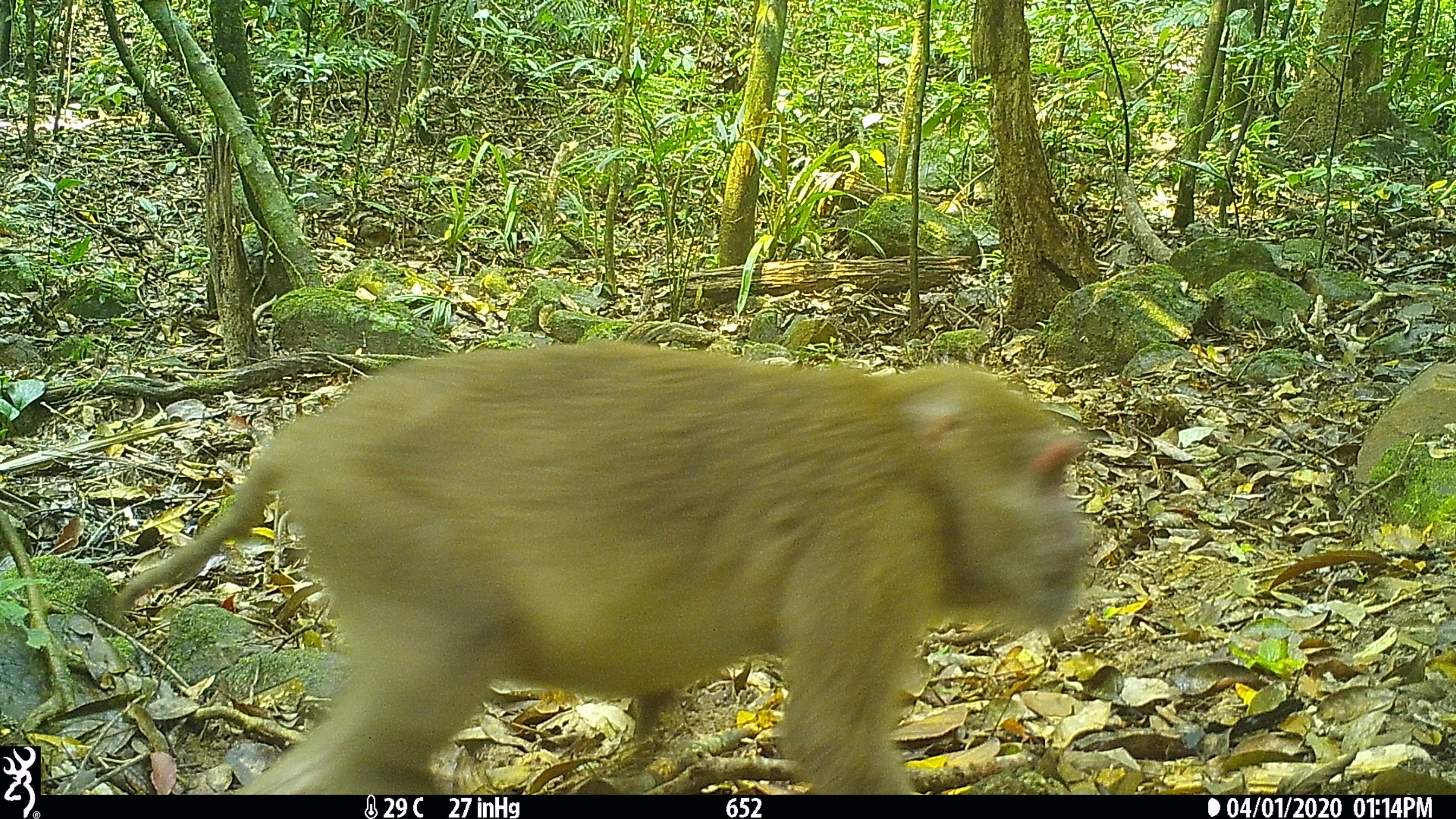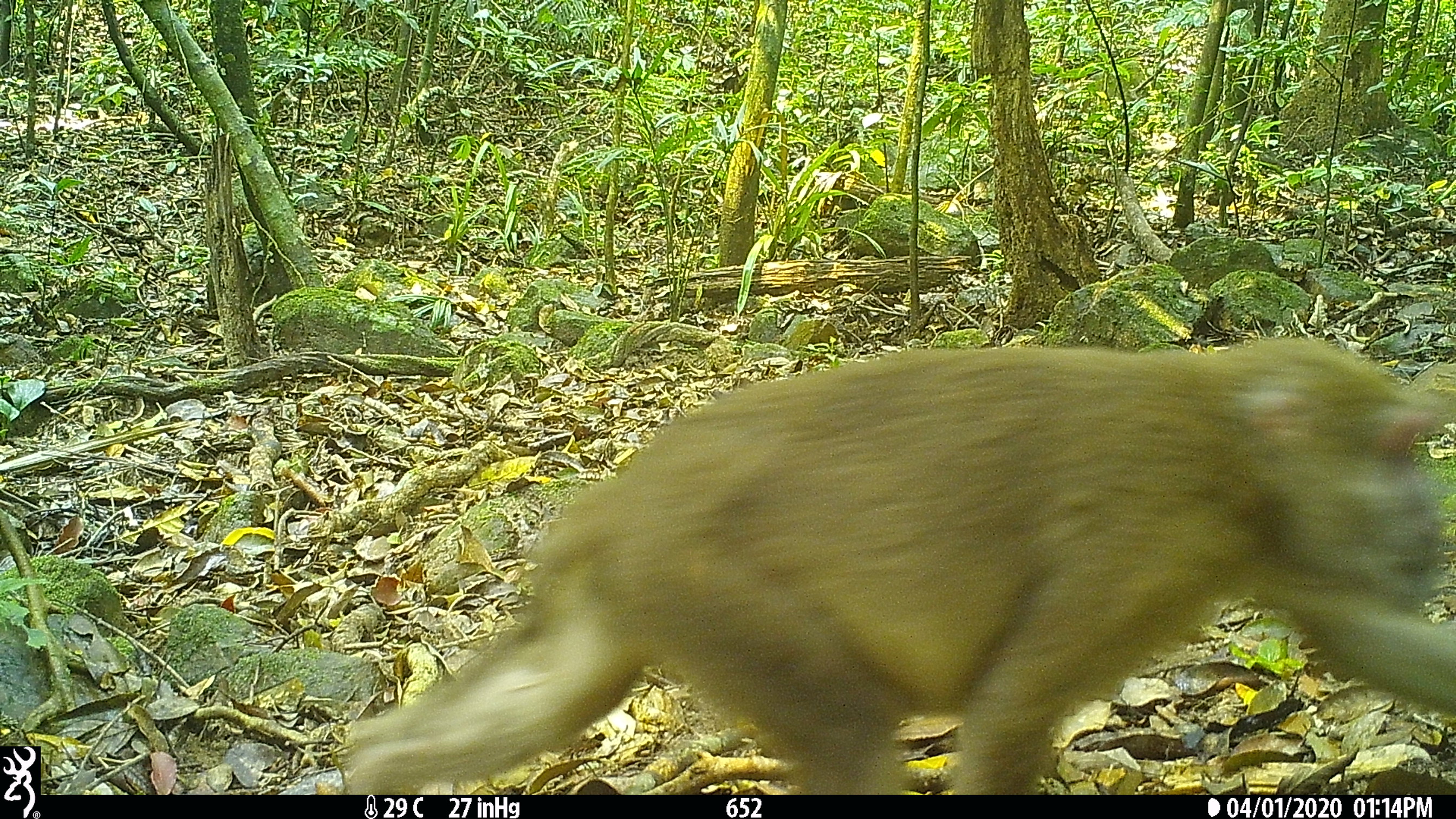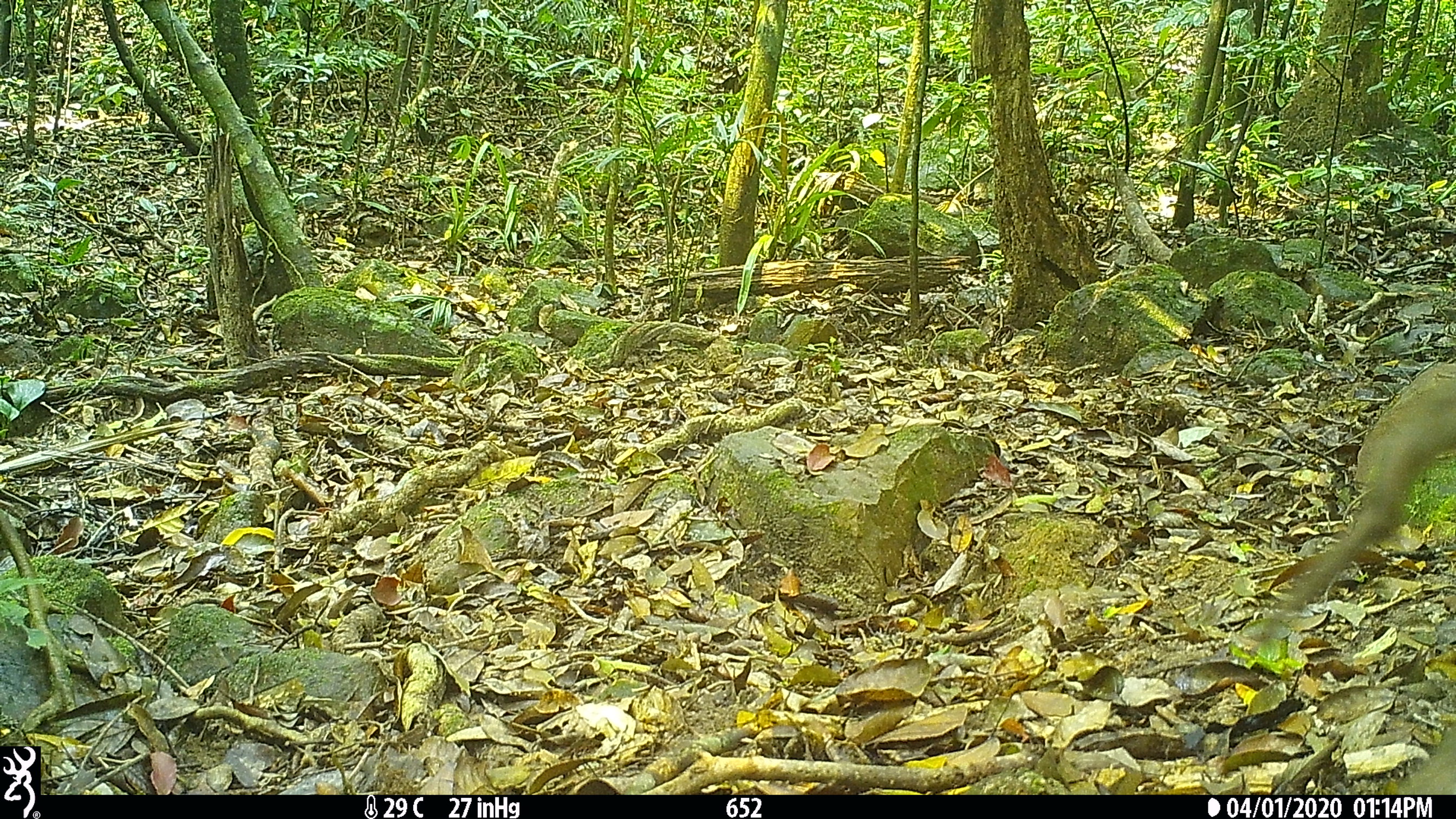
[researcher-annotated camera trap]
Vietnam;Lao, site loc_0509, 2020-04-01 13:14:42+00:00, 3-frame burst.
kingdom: Animalia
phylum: Chordata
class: Mammalia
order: Primates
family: Cercopithecidae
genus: Macaca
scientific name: Macaca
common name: macaques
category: assam or rhesus macaque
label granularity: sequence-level